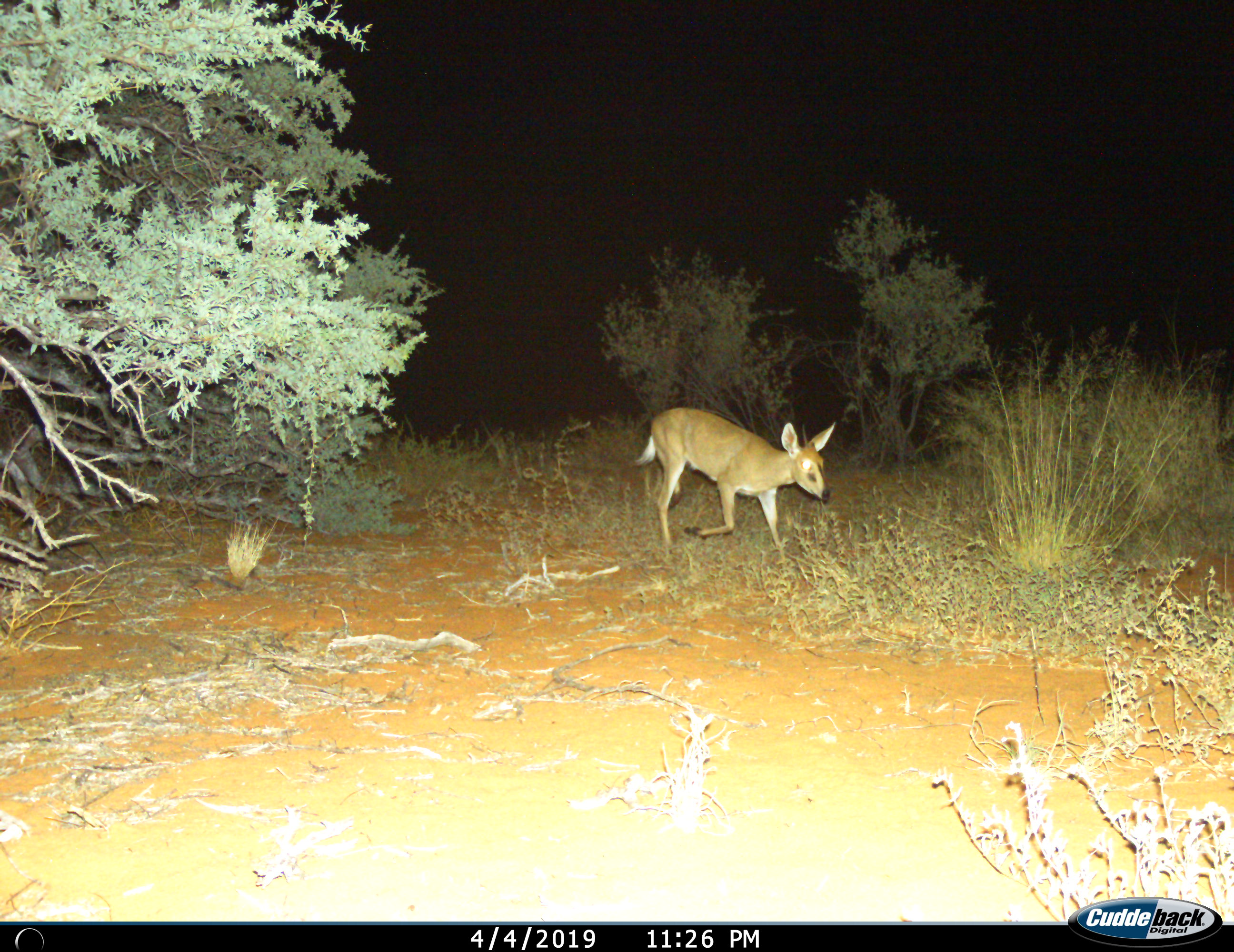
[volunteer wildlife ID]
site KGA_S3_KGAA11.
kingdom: Animalia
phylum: Chordata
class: Mammalia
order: Artiodactyla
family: Bovidae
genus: Sylvicapra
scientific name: Sylvicapra grimmia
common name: common duiker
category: duikercommongrey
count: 1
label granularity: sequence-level